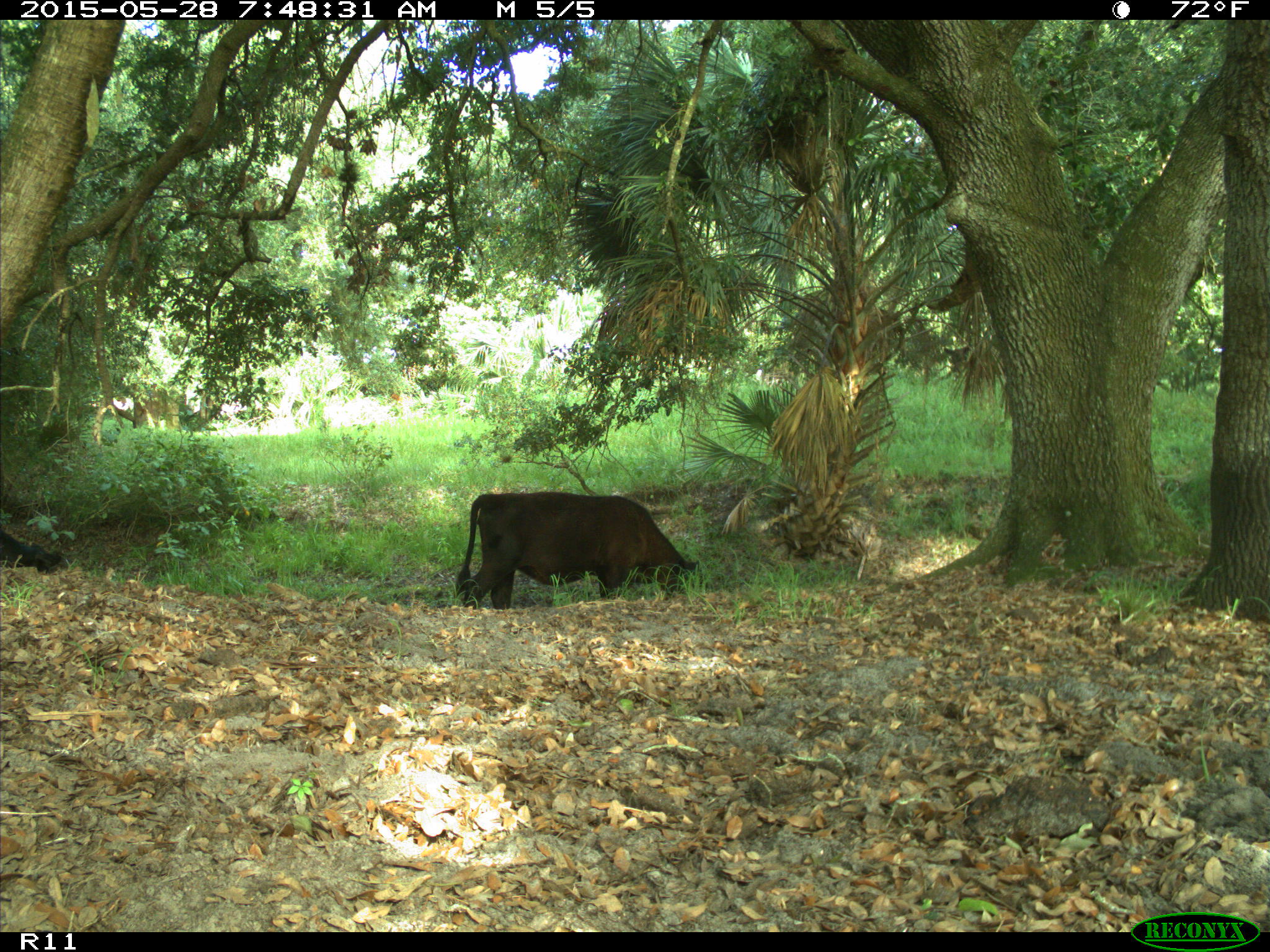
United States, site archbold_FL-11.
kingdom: Animalia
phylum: Chordata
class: Mammalia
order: Artiodactyla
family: Bovidae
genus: Bos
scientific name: Bos taurus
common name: domestic cow